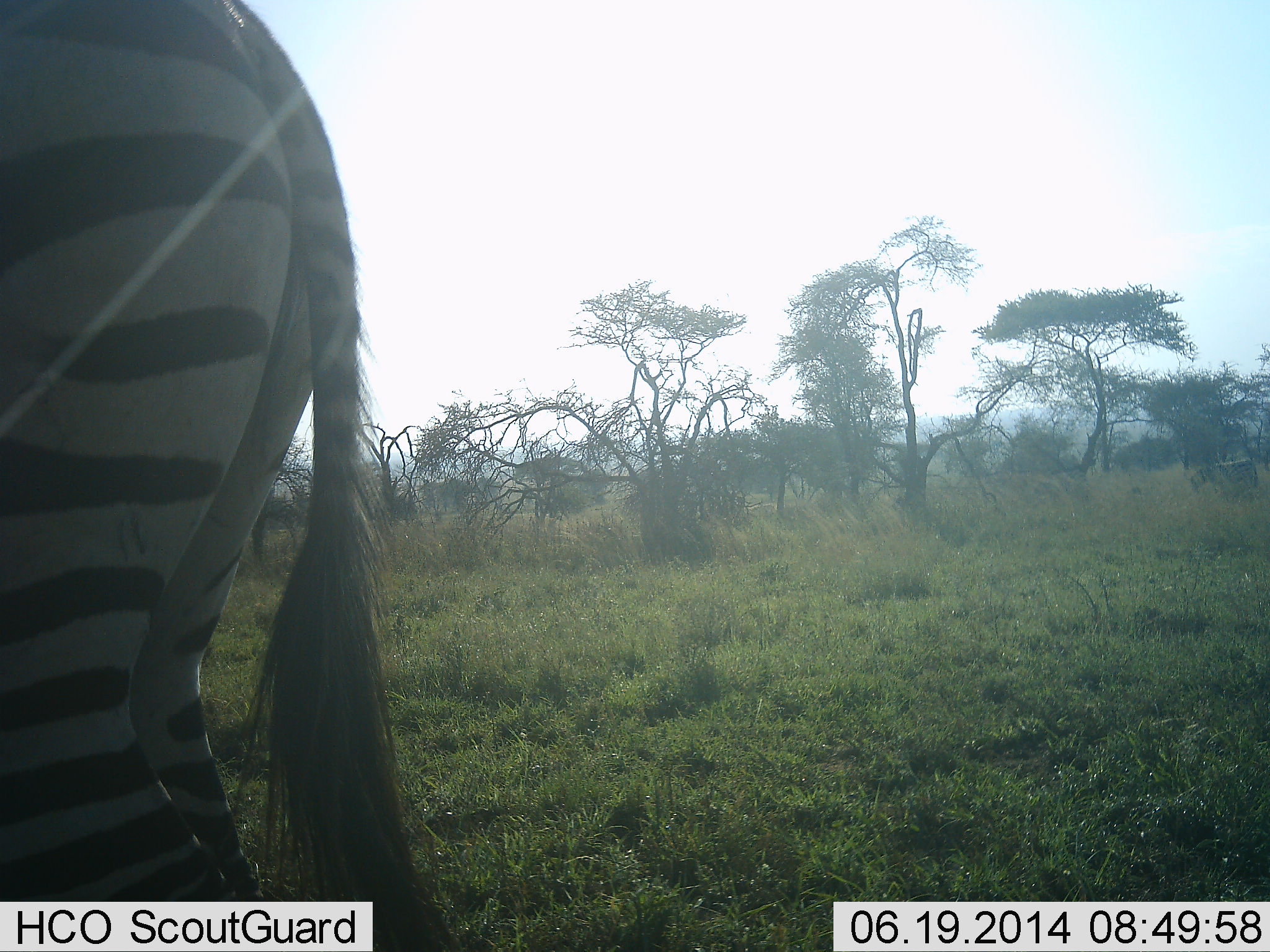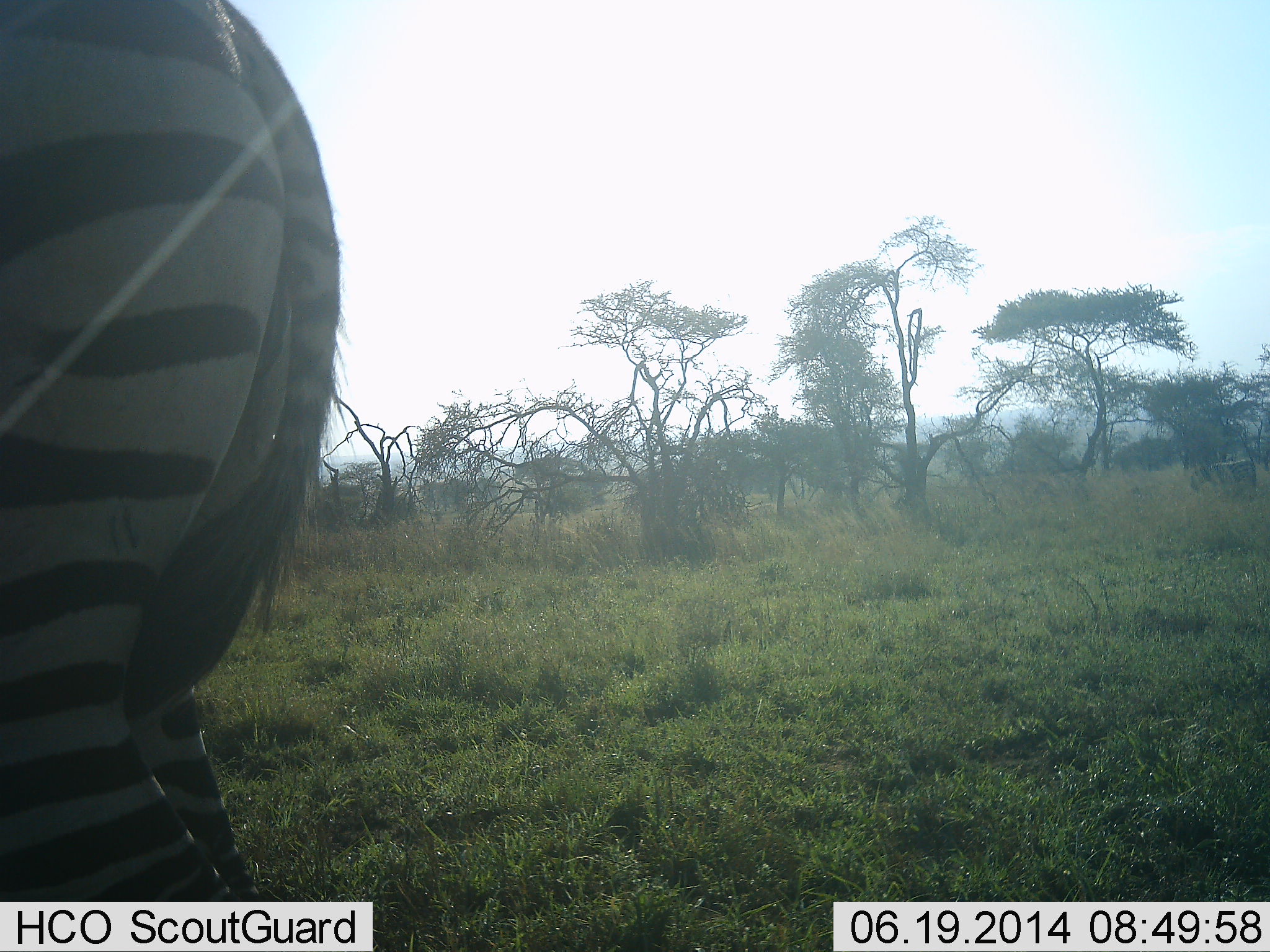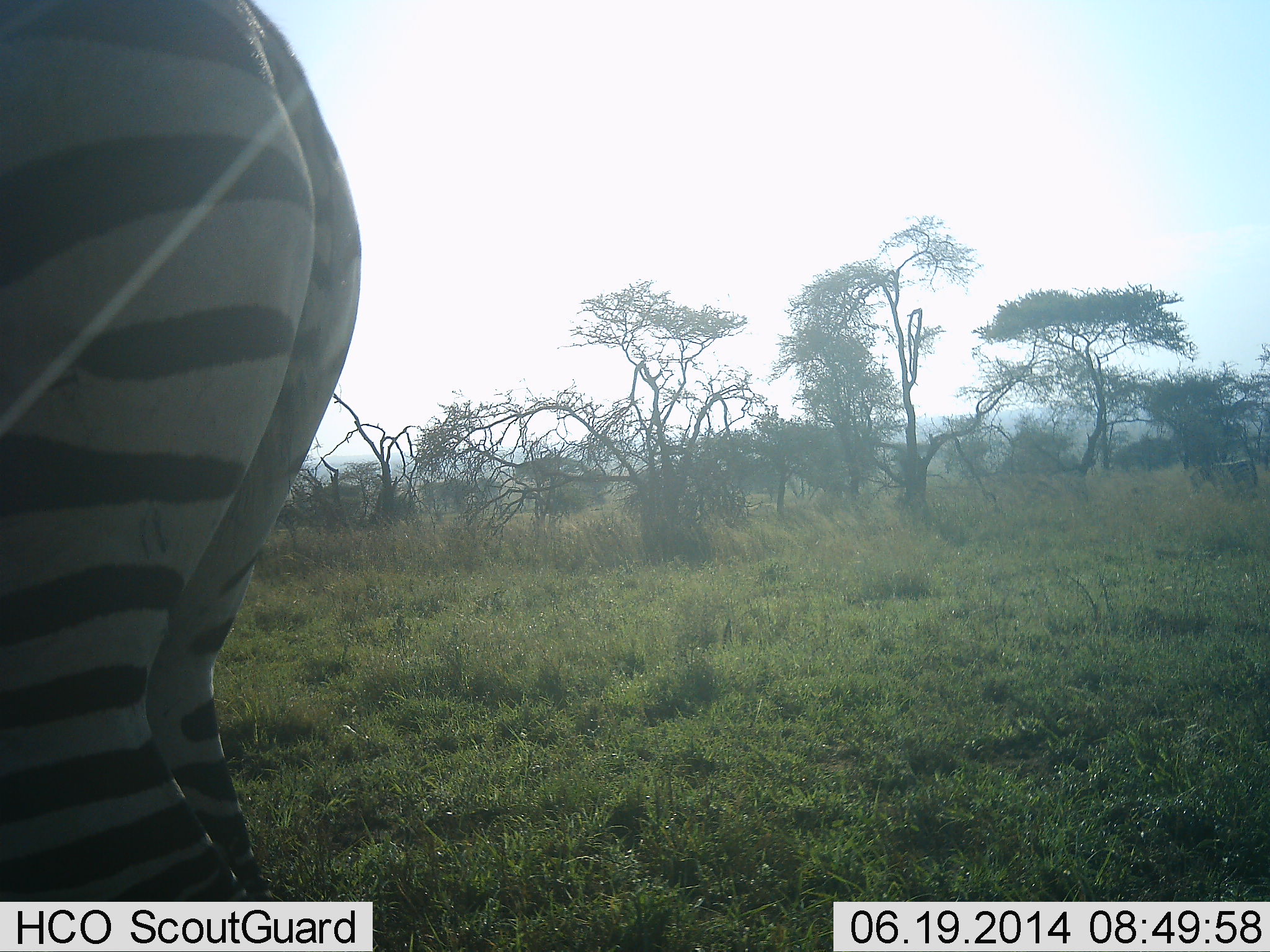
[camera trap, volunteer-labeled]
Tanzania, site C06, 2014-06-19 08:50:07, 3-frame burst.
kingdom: Animalia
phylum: Chordata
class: Mammalia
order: Perissodactyla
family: Equidae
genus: Equus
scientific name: Equus quagga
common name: plains zebra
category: zebra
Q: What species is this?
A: Zebra (plains zebra) (Equus quagga).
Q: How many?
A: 1.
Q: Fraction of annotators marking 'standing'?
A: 80%.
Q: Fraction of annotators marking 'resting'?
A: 0%.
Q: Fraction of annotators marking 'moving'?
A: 10%.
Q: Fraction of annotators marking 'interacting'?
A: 0%.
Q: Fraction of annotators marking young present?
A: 0%.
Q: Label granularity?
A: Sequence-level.